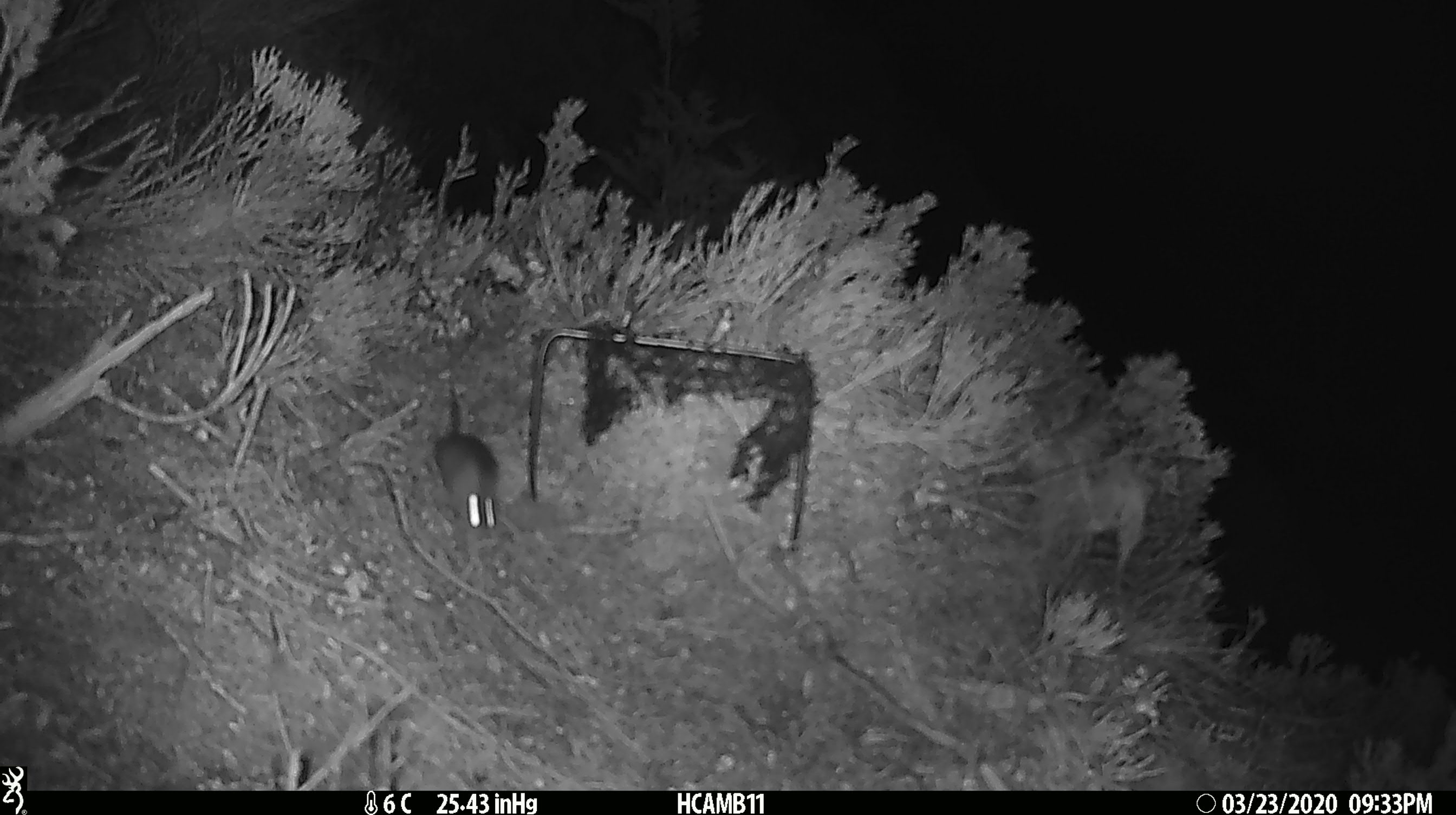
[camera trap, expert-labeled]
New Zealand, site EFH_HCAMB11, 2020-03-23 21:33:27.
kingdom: Animalia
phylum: Chordata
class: Mammalia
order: Rodentia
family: Muridae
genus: Mus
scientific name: Mus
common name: mouse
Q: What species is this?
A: Mouse (Mus).